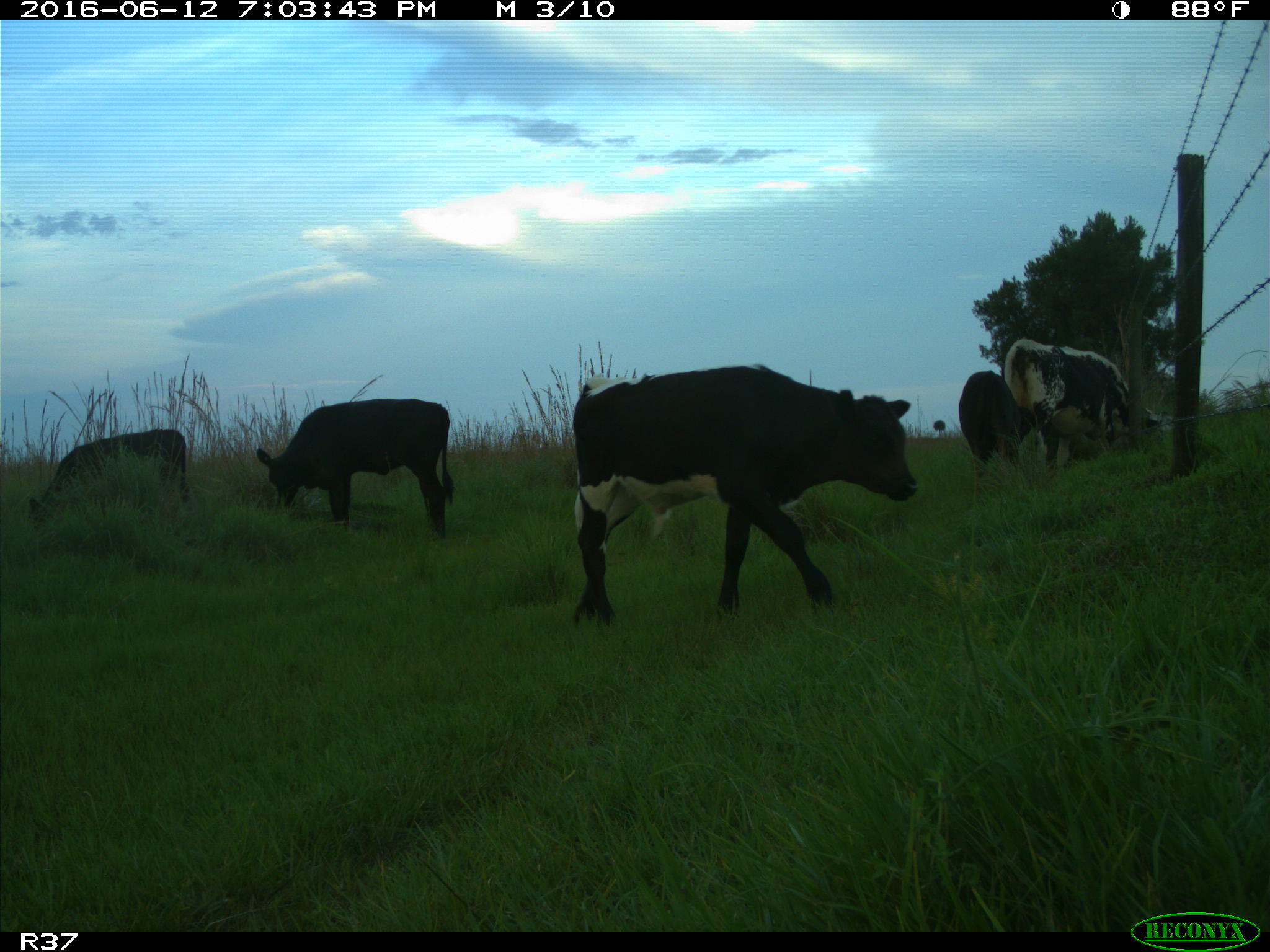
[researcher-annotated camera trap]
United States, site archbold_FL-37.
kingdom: Animalia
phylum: Chordata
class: Mammalia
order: Artiodactyla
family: Bovidae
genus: Bos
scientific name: Bos taurus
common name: domestic cow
Bos taurus (domestic cow).